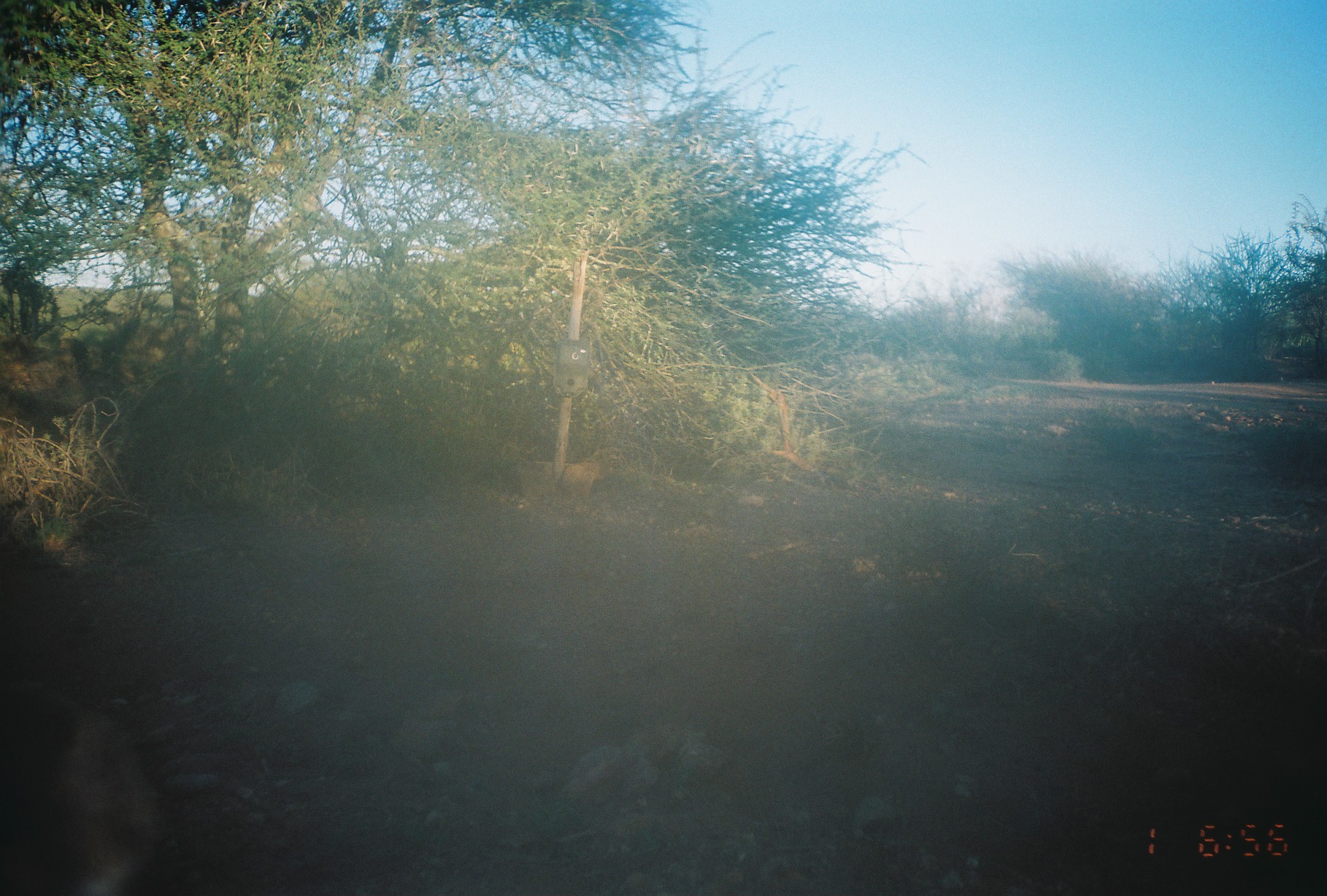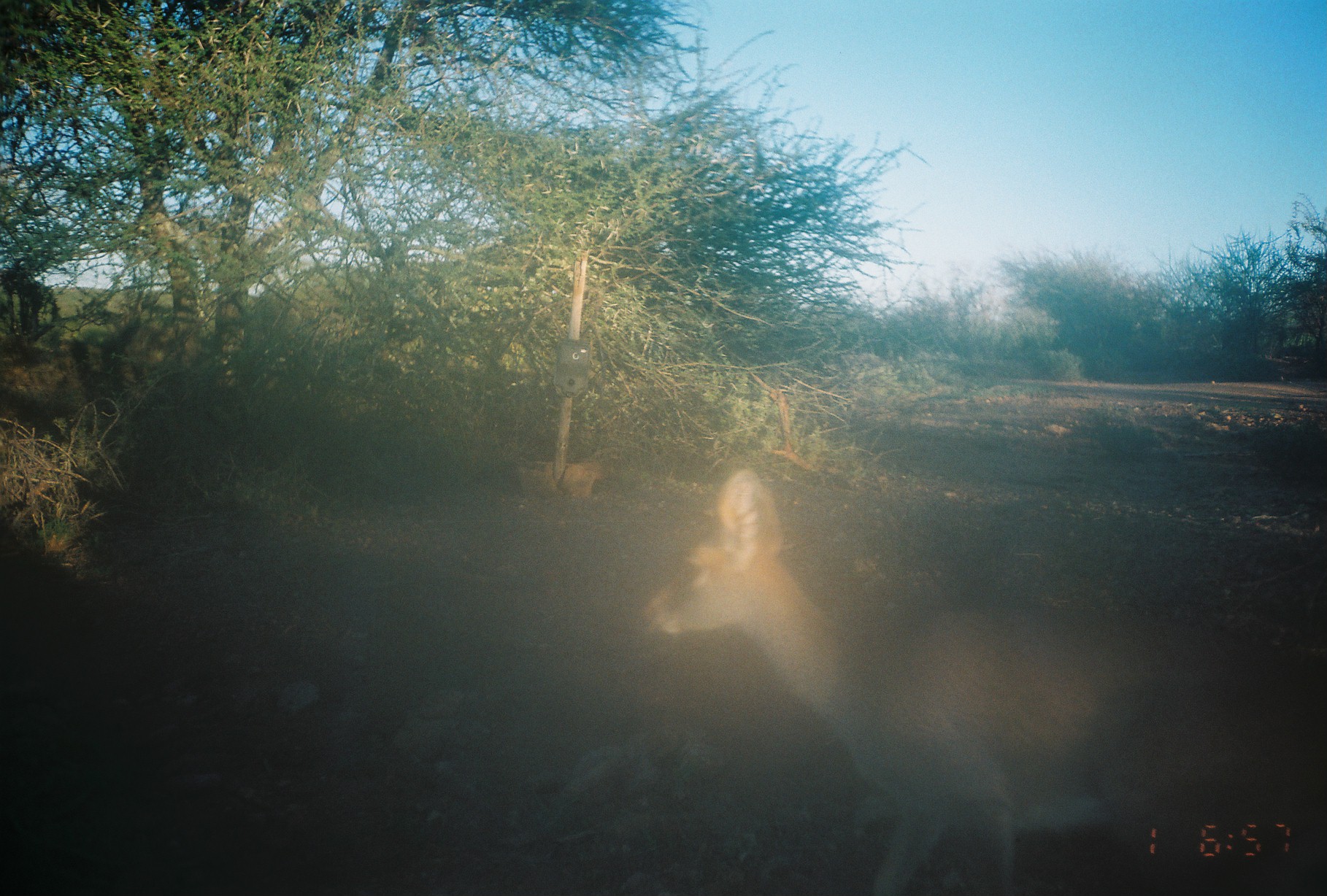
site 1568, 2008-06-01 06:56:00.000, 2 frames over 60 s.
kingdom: Animalia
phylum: Chordata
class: Mammalia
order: Artiodactyla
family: Bovidae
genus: Madoqua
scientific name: Madoqua guentheri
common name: günther's dik-dik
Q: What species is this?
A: Madoqua guentheri (günther's dik-dik).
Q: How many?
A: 2.